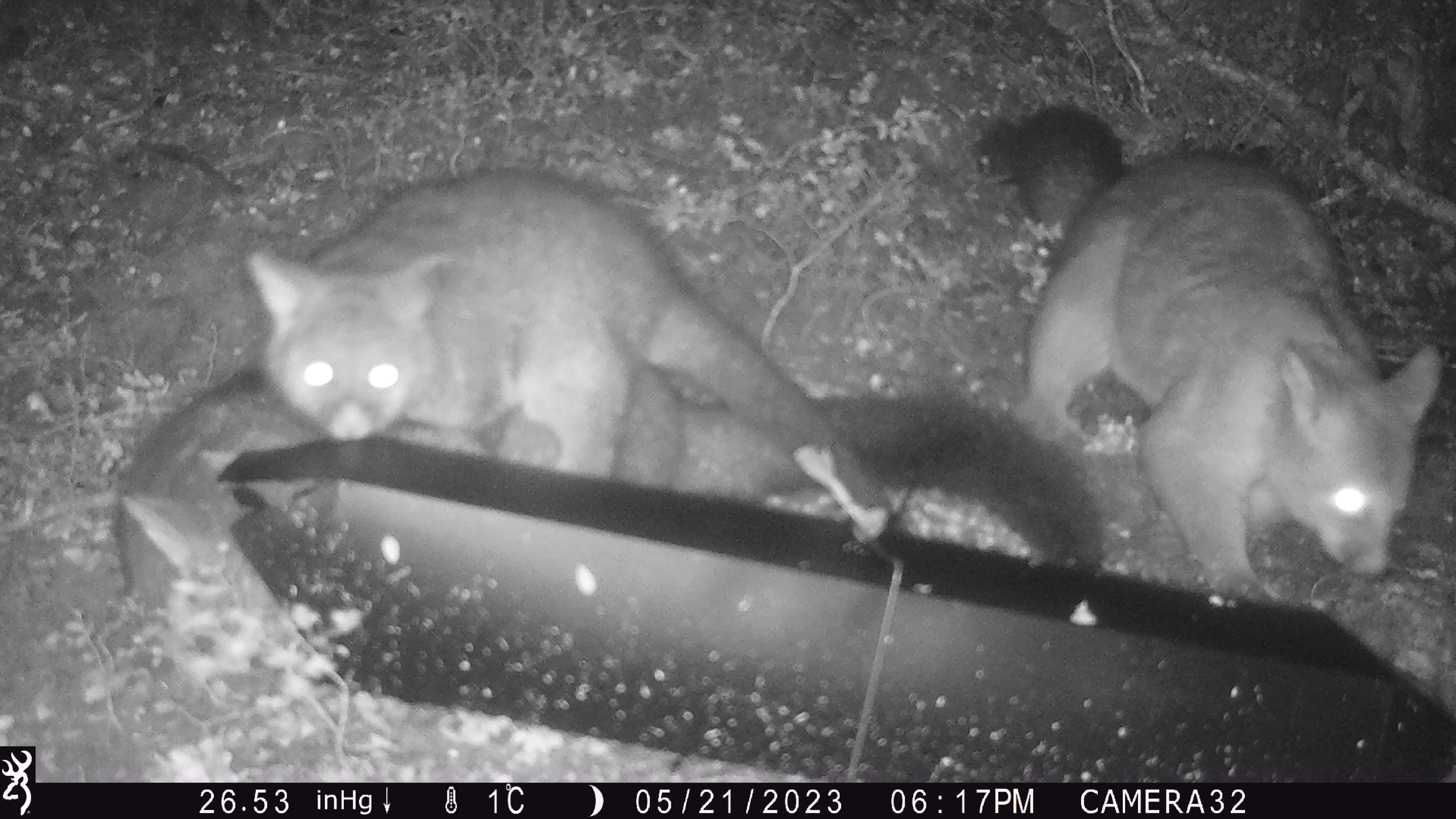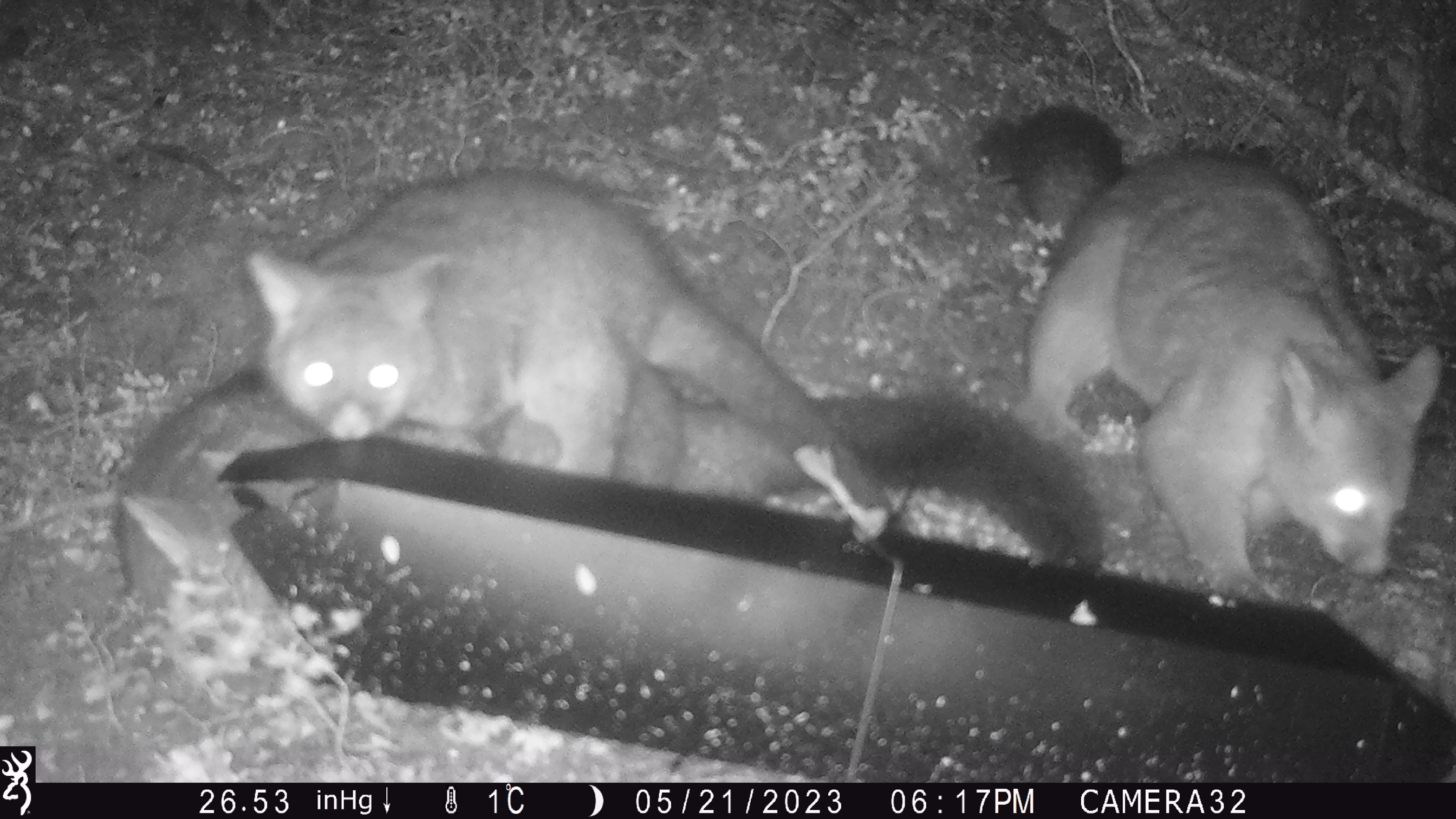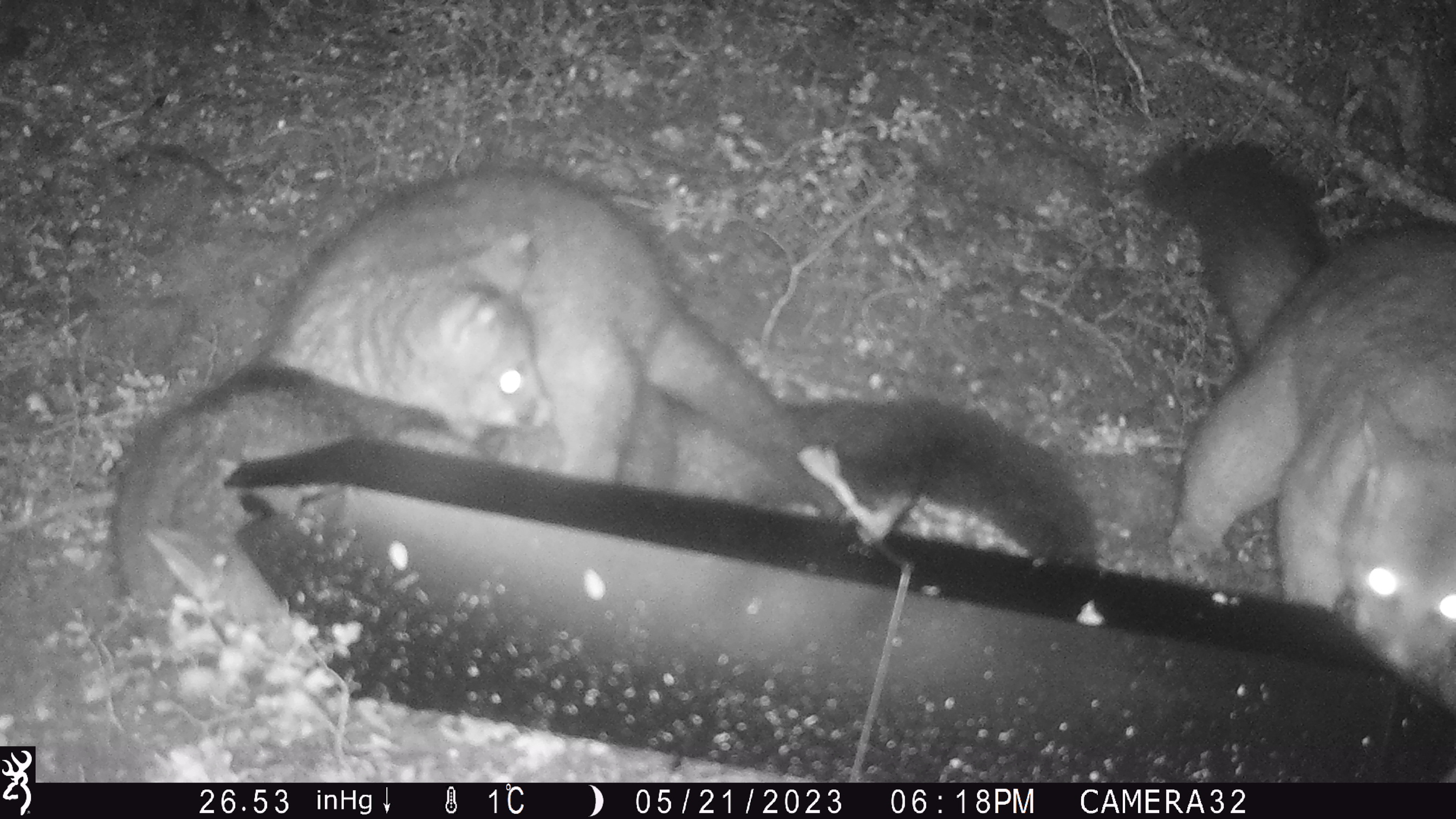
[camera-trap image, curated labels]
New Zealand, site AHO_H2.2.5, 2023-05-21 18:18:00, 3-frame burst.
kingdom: Animalia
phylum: Chordata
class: Mammalia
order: Diprotodontia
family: Phalangeridae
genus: Trichosurus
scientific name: Trichosurus vulpecula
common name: common brushtail possum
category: possum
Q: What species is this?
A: Possum (common brushtail possum) (Trichosurus vulpecula).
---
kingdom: Animalia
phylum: Chordata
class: Mammalia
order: Carnivora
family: Mustelidae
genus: Mustela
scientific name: Mustela erminea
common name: stoat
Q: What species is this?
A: Stoat (Mustela erminea).